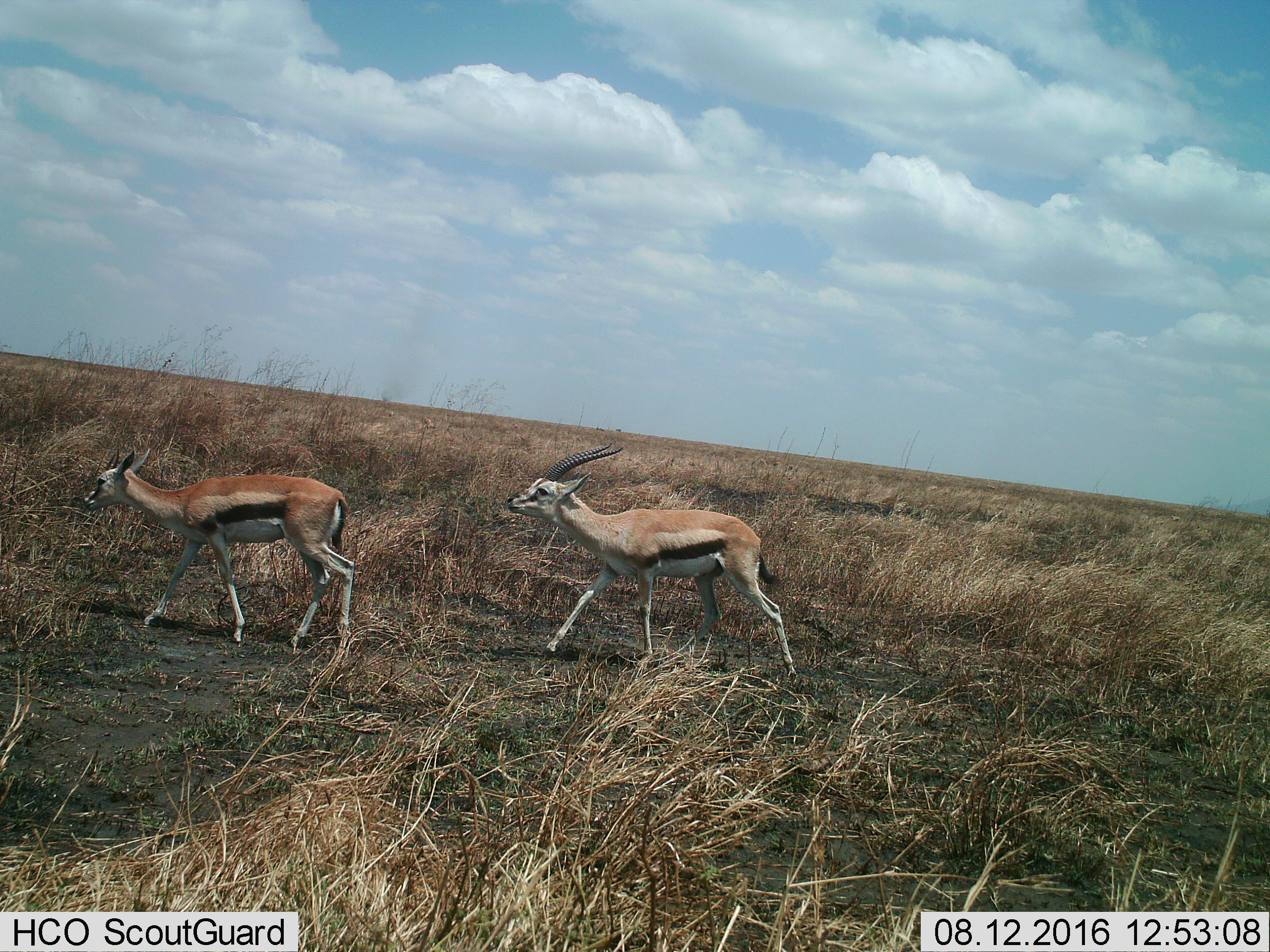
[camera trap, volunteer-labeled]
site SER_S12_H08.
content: unidentified animal